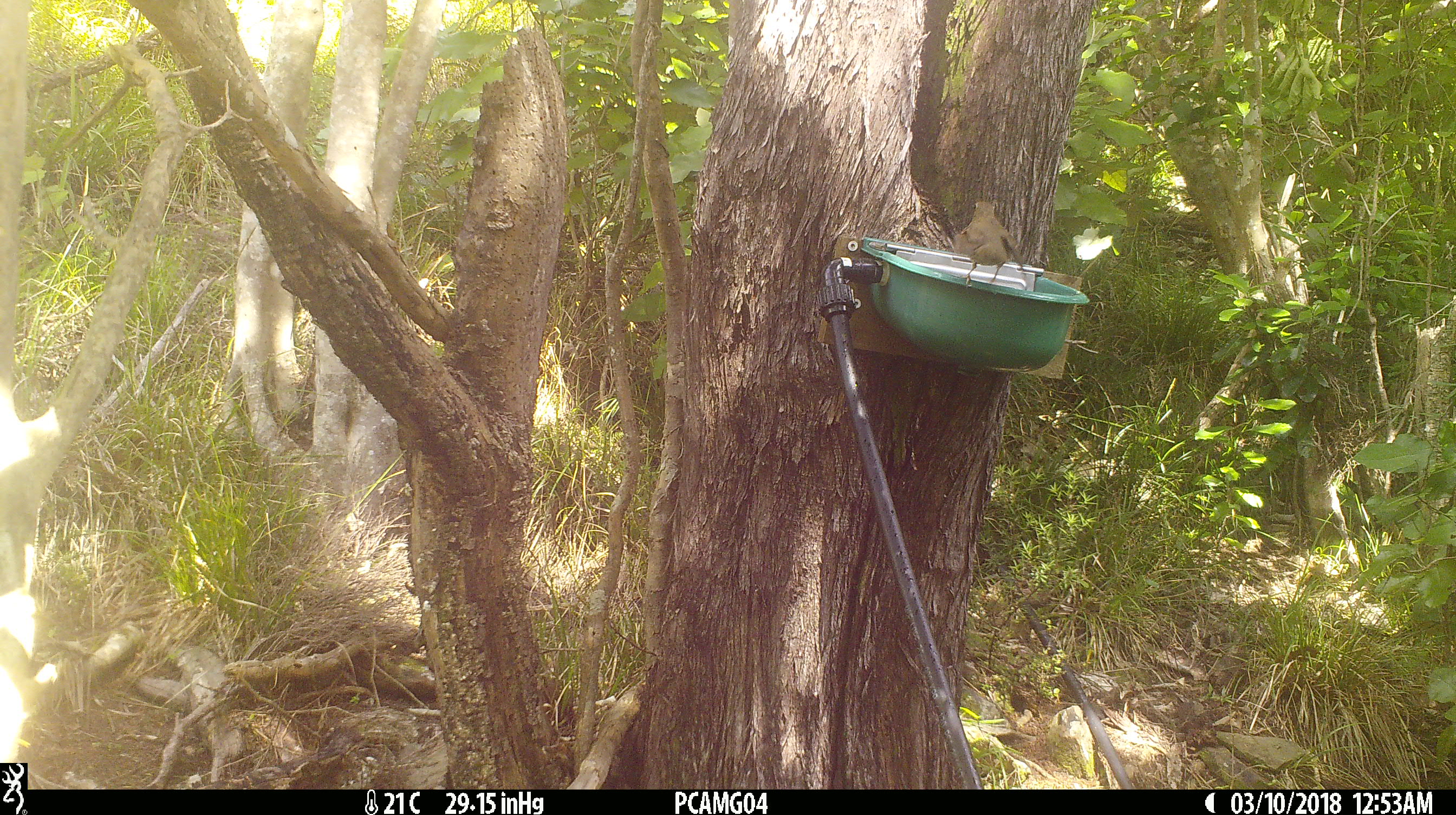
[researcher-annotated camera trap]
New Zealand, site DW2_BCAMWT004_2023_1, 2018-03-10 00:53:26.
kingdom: Animalia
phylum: Chordata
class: Aves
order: Passeriformes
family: Turdidae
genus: Turdus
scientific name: Turdus philomelos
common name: song thrush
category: thrush